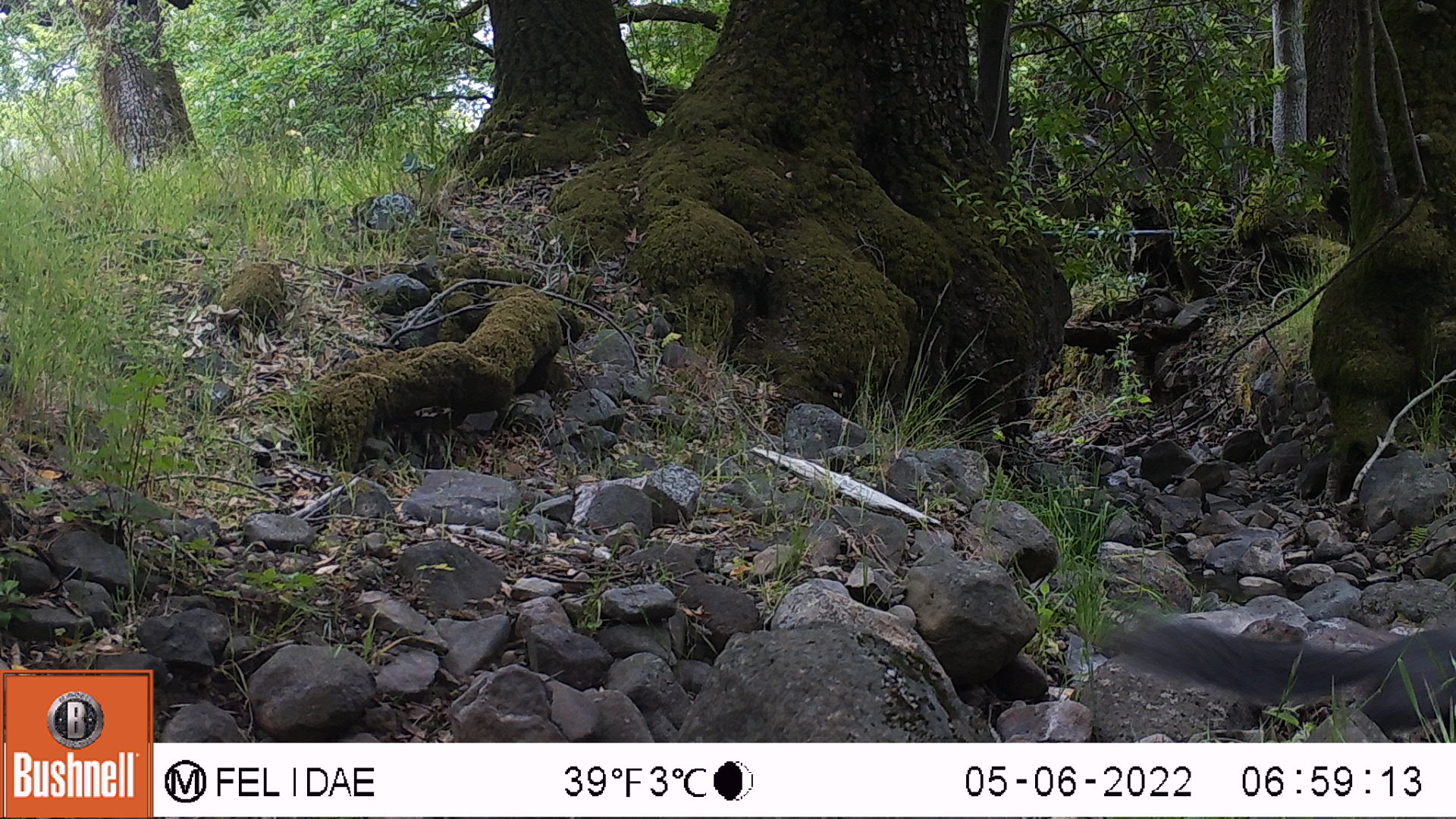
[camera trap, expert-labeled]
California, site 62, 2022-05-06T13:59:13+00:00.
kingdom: Animalia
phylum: Chordata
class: Mammalia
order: Rodentia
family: Sciuridae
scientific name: Sciuridae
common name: squirrel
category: unknown squirrel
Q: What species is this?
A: Unknown squirrel (squirrel) (Sciuridae).